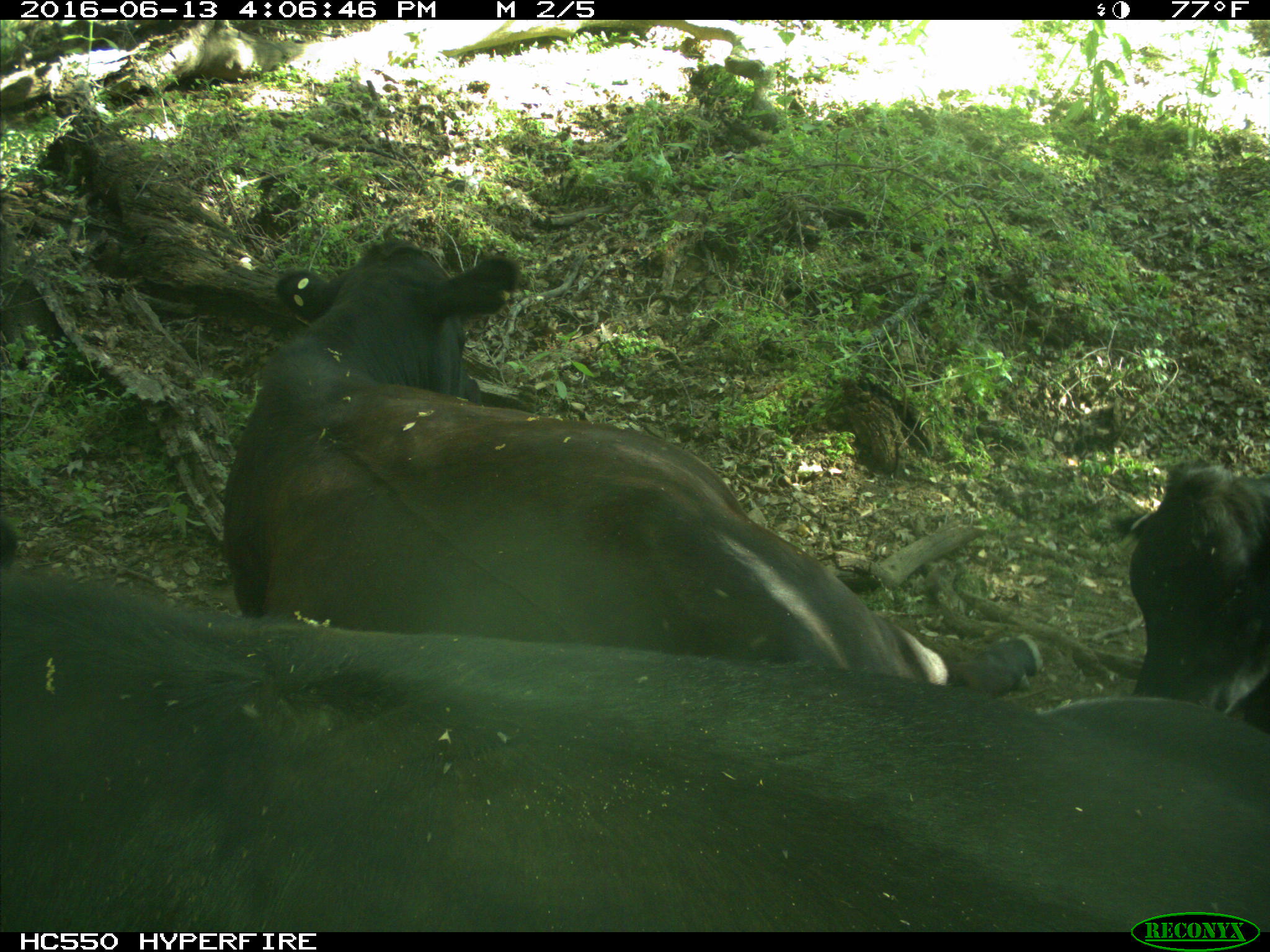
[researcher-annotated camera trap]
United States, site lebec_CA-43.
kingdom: Animalia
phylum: Chordata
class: Mammalia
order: Artiodactyla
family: Bovidae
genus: Bos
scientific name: Bos taurus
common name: domestic cow